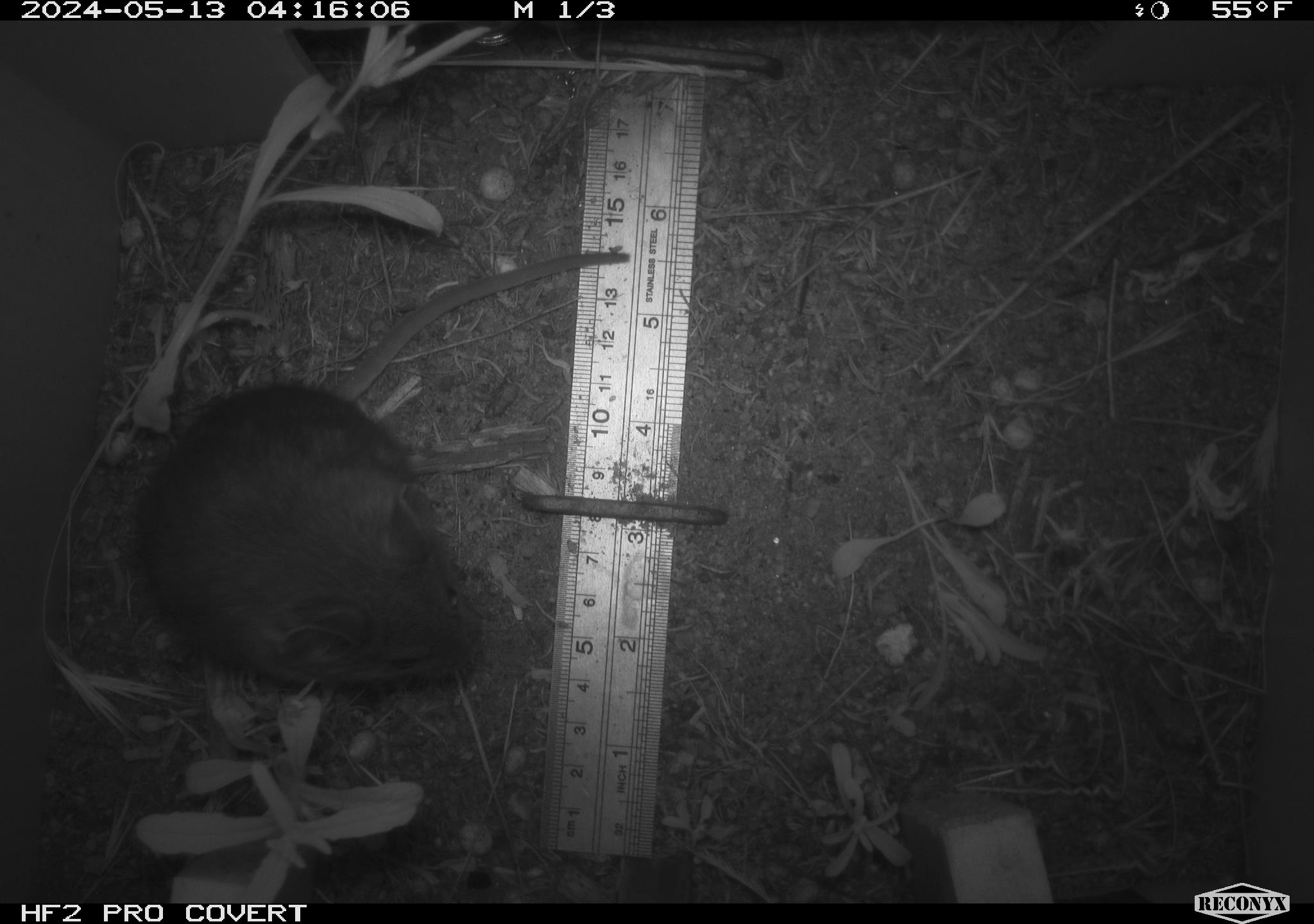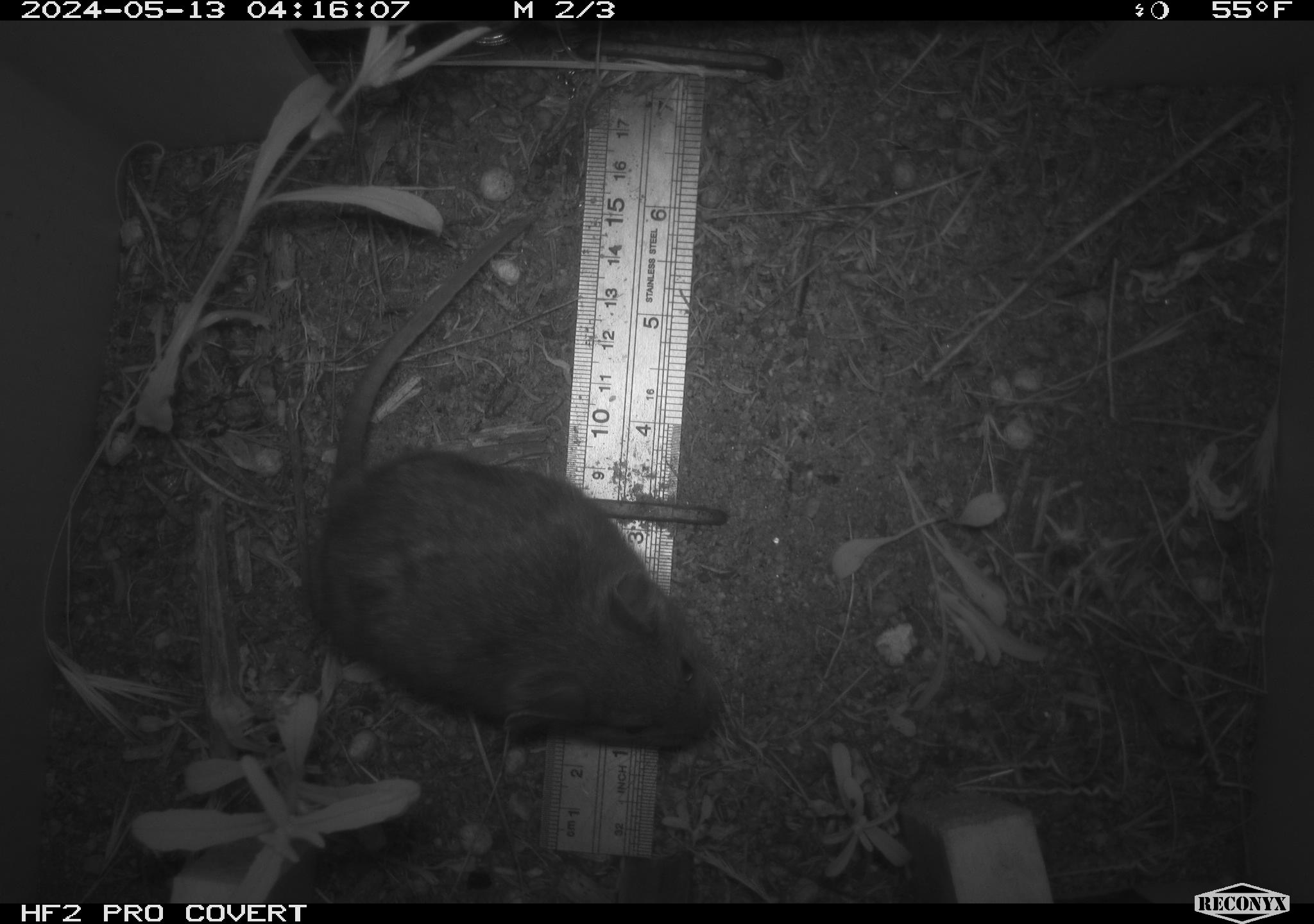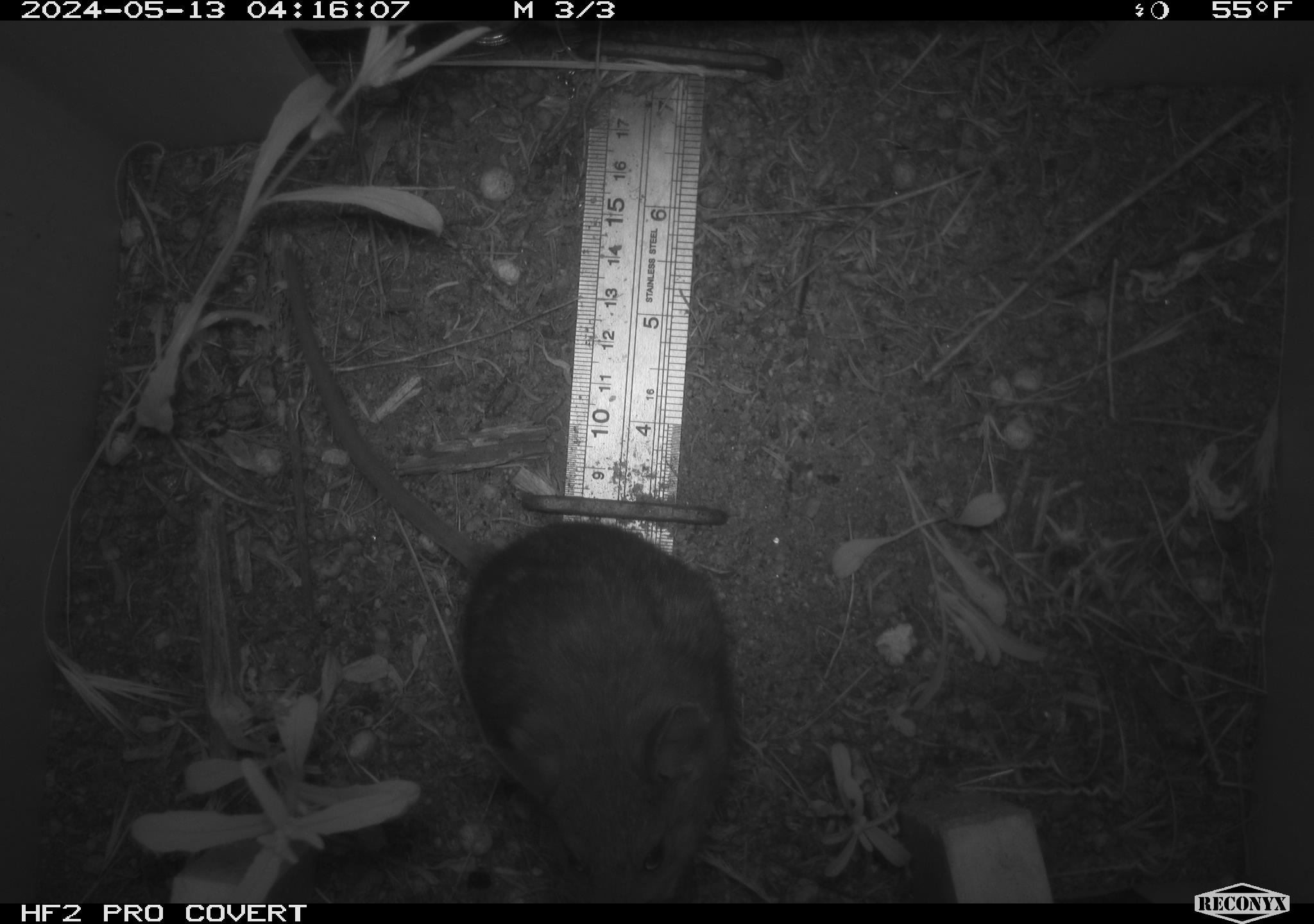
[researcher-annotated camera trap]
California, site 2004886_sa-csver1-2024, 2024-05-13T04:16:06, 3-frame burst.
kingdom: Animalia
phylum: Chordata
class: Mammalia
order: Rodentia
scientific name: Rodentia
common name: rodent